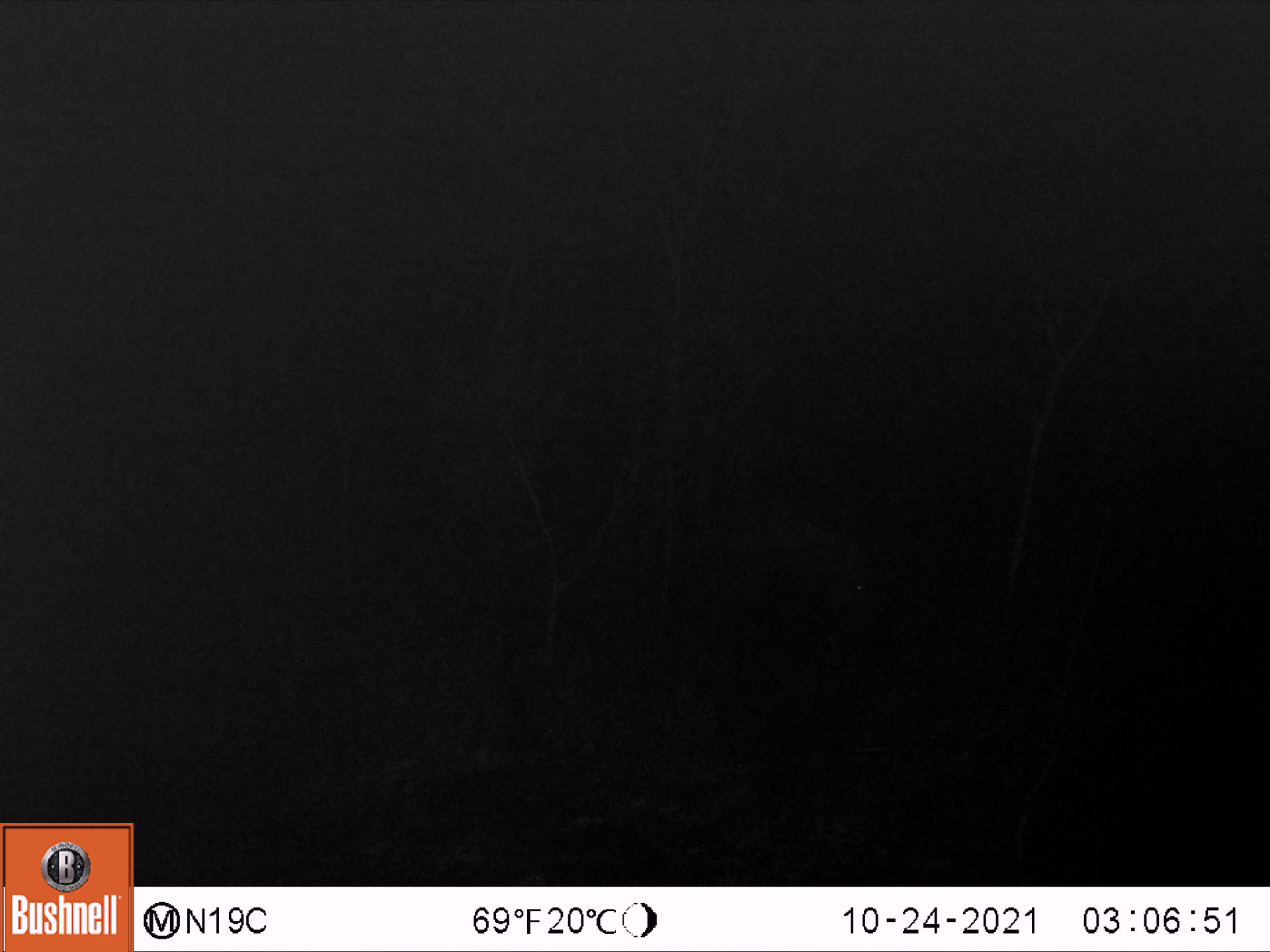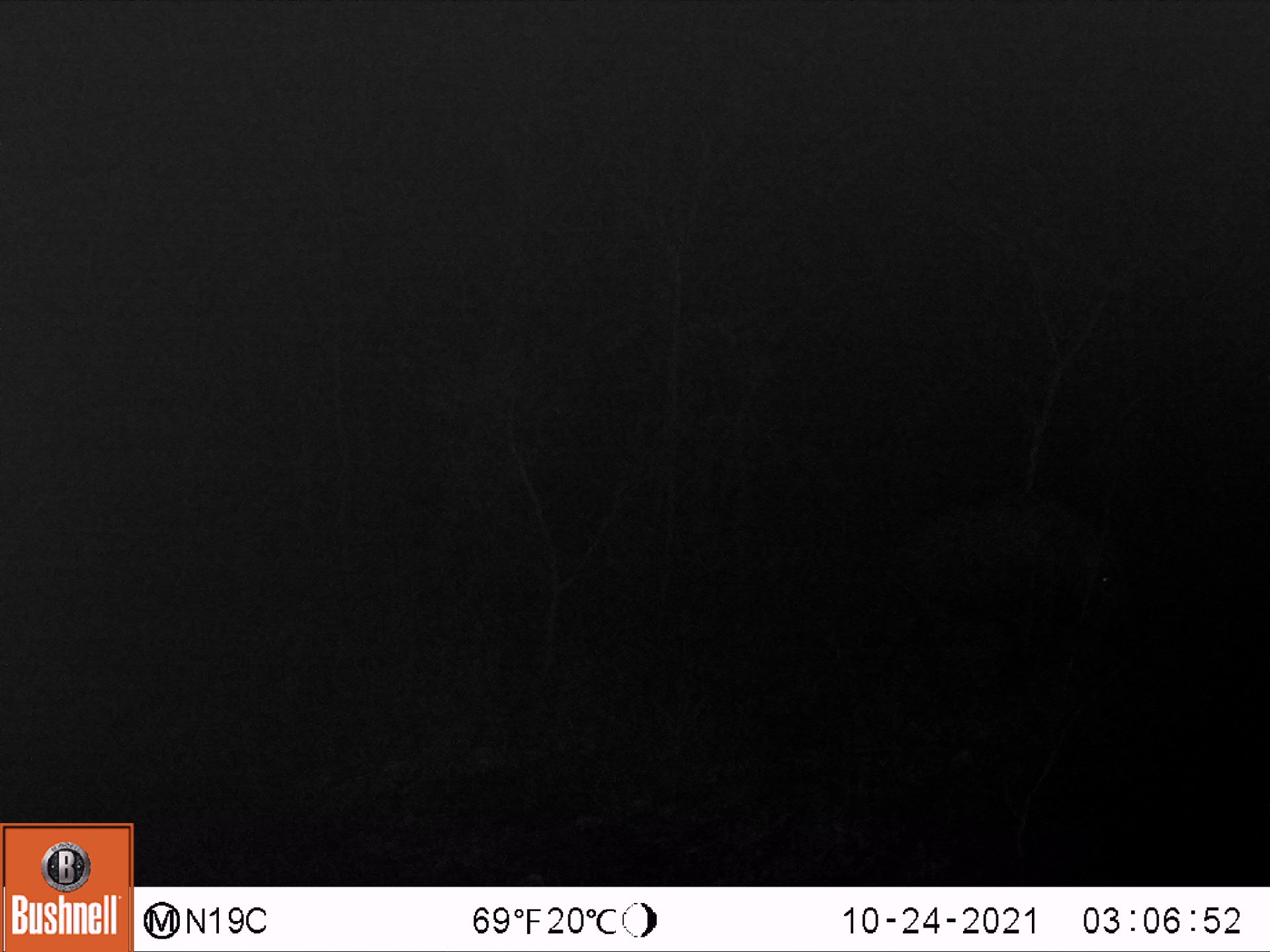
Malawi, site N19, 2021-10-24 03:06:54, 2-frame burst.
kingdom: Animalia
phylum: Chordata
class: Mammalia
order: Artiodactyla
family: Suidae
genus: Potamochoerus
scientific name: Potamochoerus larvatus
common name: bushpig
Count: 1.